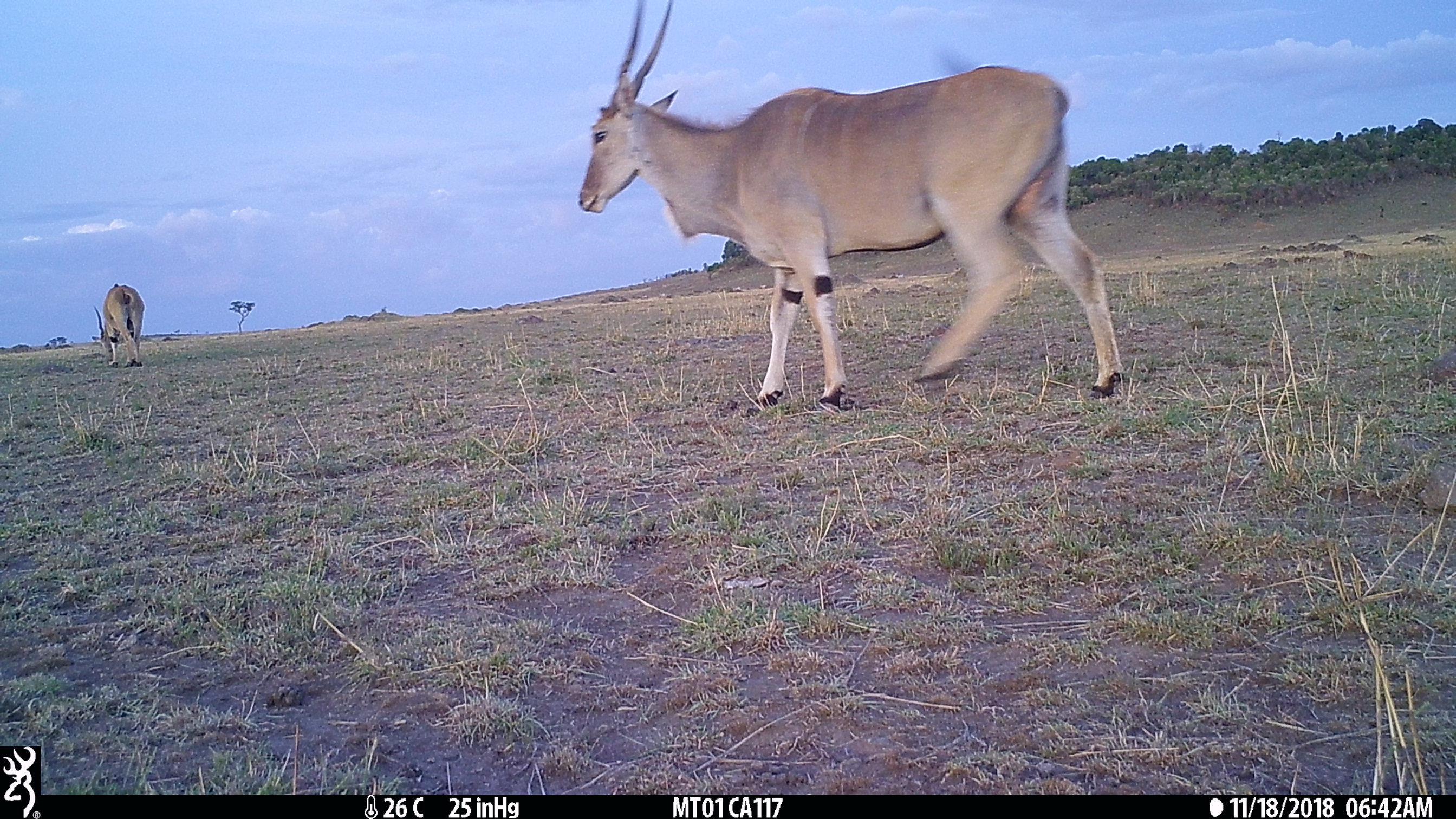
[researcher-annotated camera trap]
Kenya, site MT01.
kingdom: Animalia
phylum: Chordata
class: Mammalia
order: Artiodactyla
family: Bovidae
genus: Tragelaphus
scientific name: Tragelaphus oryx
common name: eland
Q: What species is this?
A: Eland (Tragelaphus oryx).